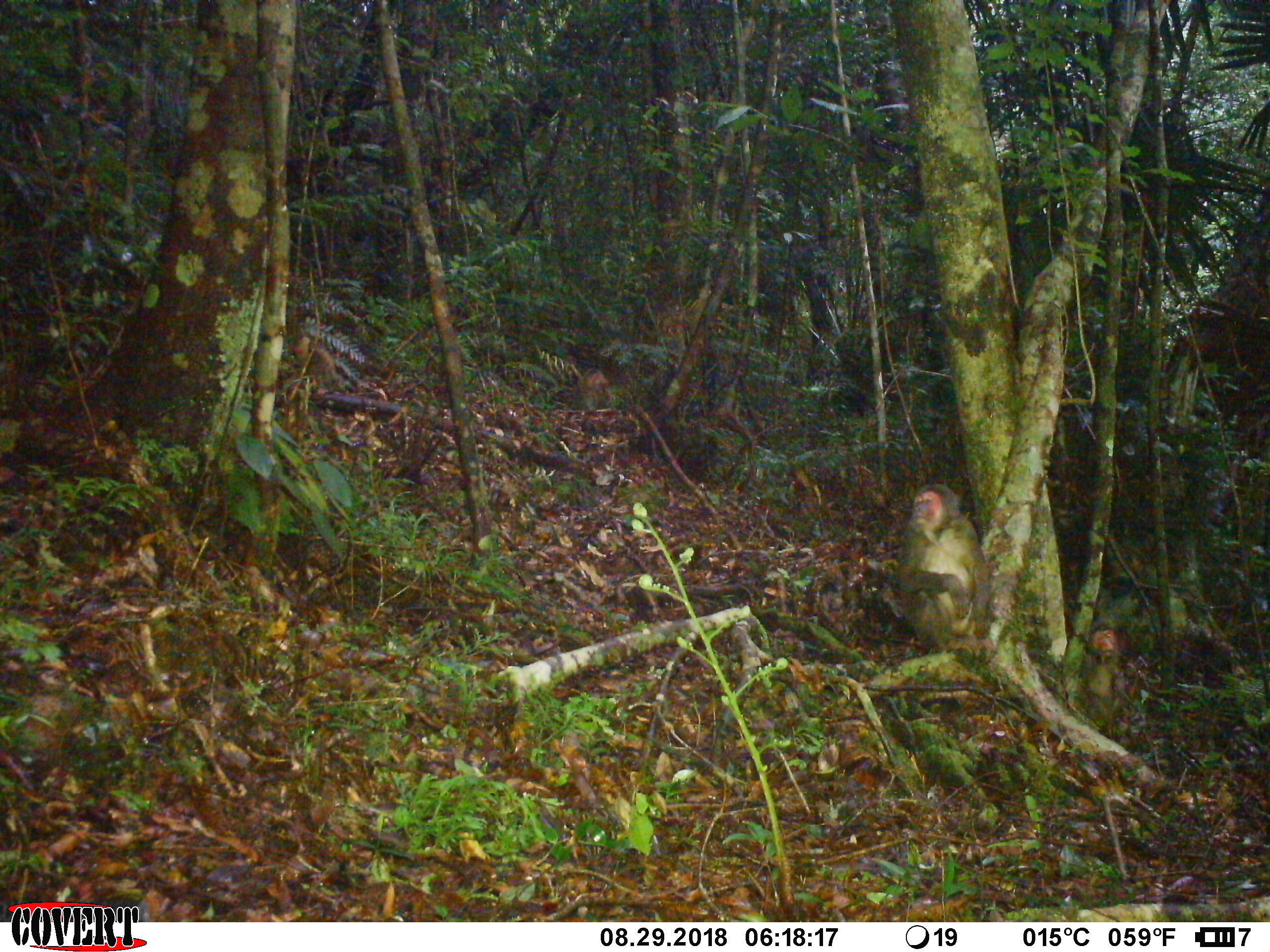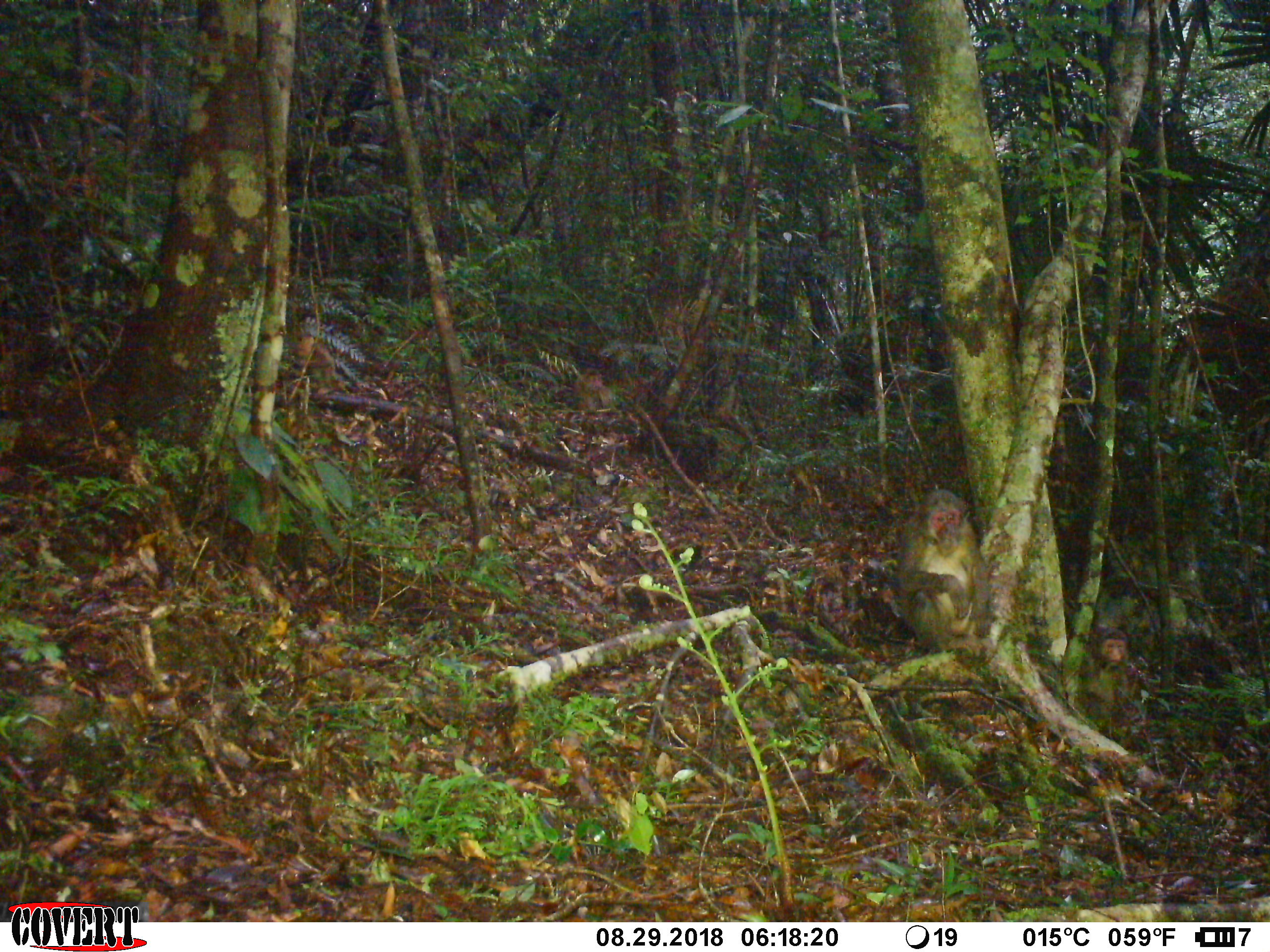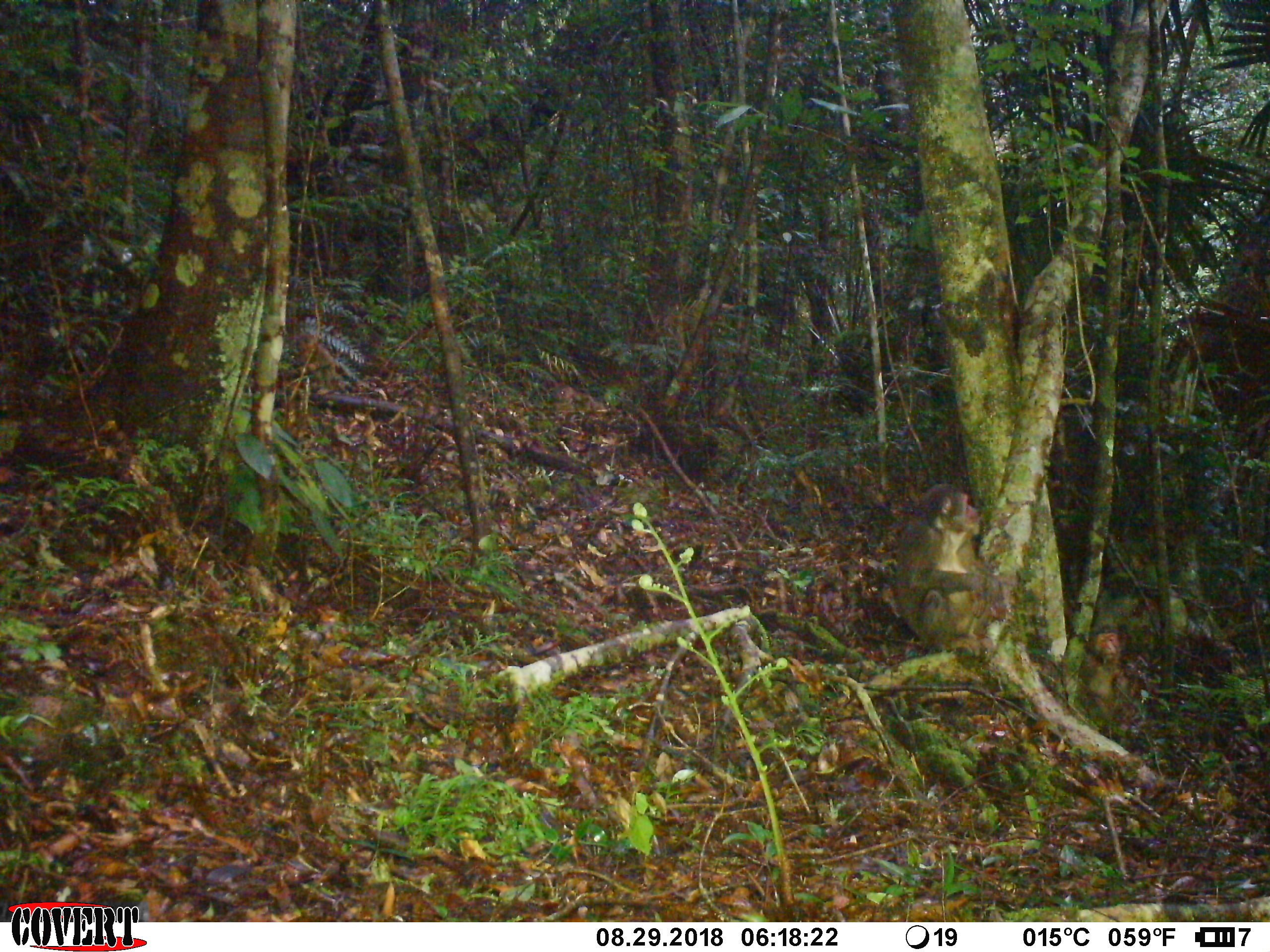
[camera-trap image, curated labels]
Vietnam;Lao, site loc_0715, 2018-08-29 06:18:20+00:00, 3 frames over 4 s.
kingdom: Animalia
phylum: Chordata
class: Mammalia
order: Primates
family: Cercopithecidae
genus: Macaca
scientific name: Macaca arctoides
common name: stump-tailed macaque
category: stump tailed macaque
Stump tailed macaque (stump-tailed macaque) (Macaca arctoides). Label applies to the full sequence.